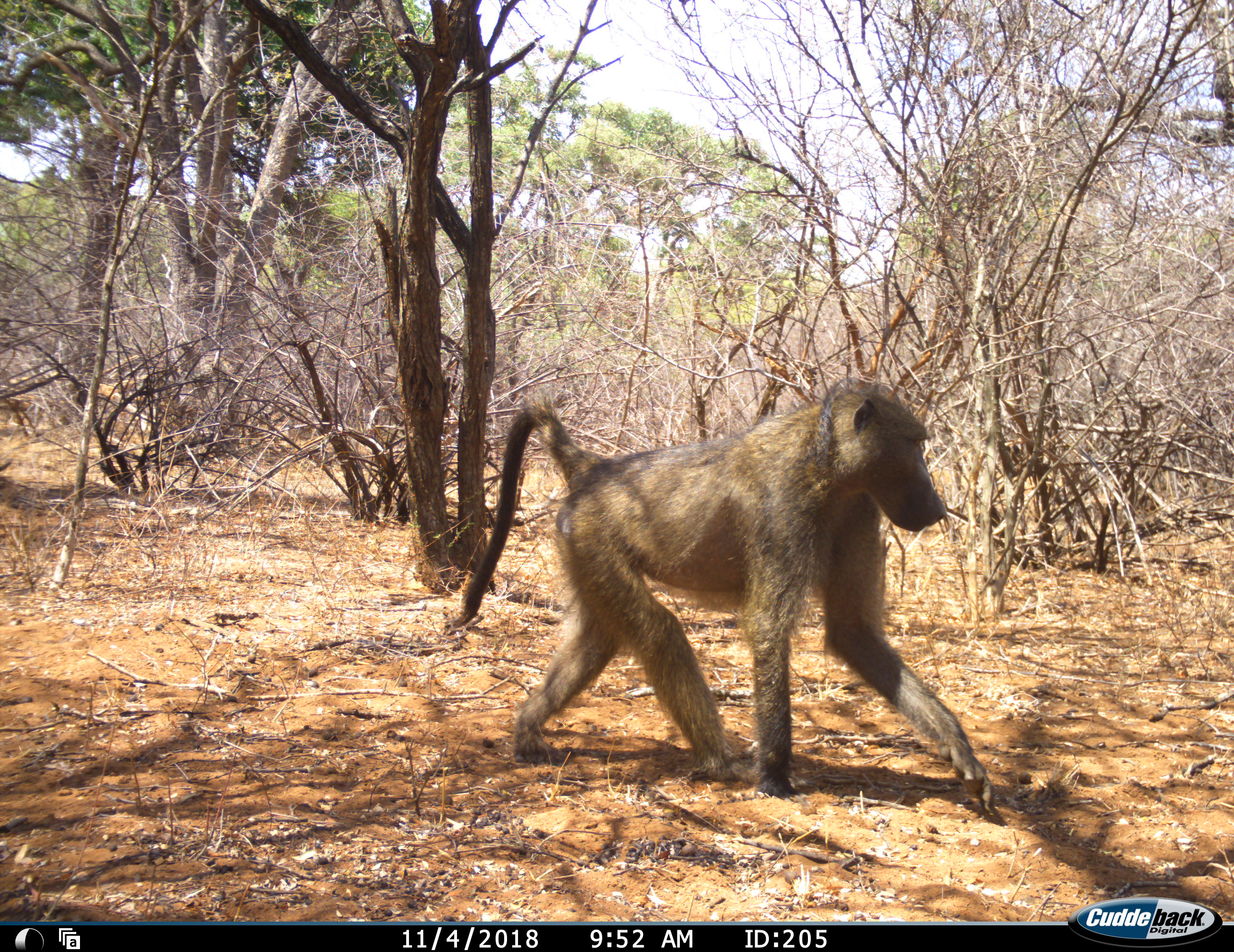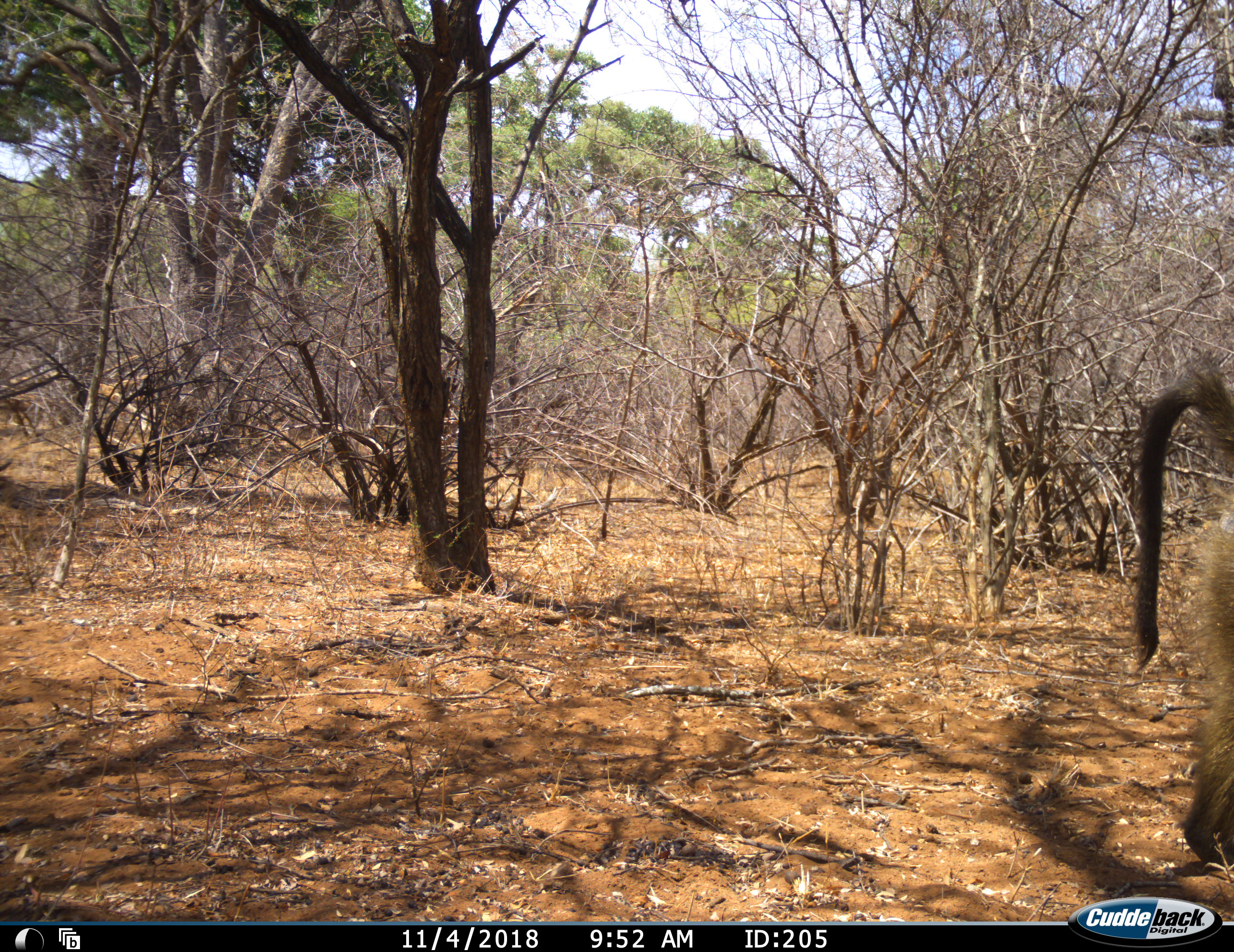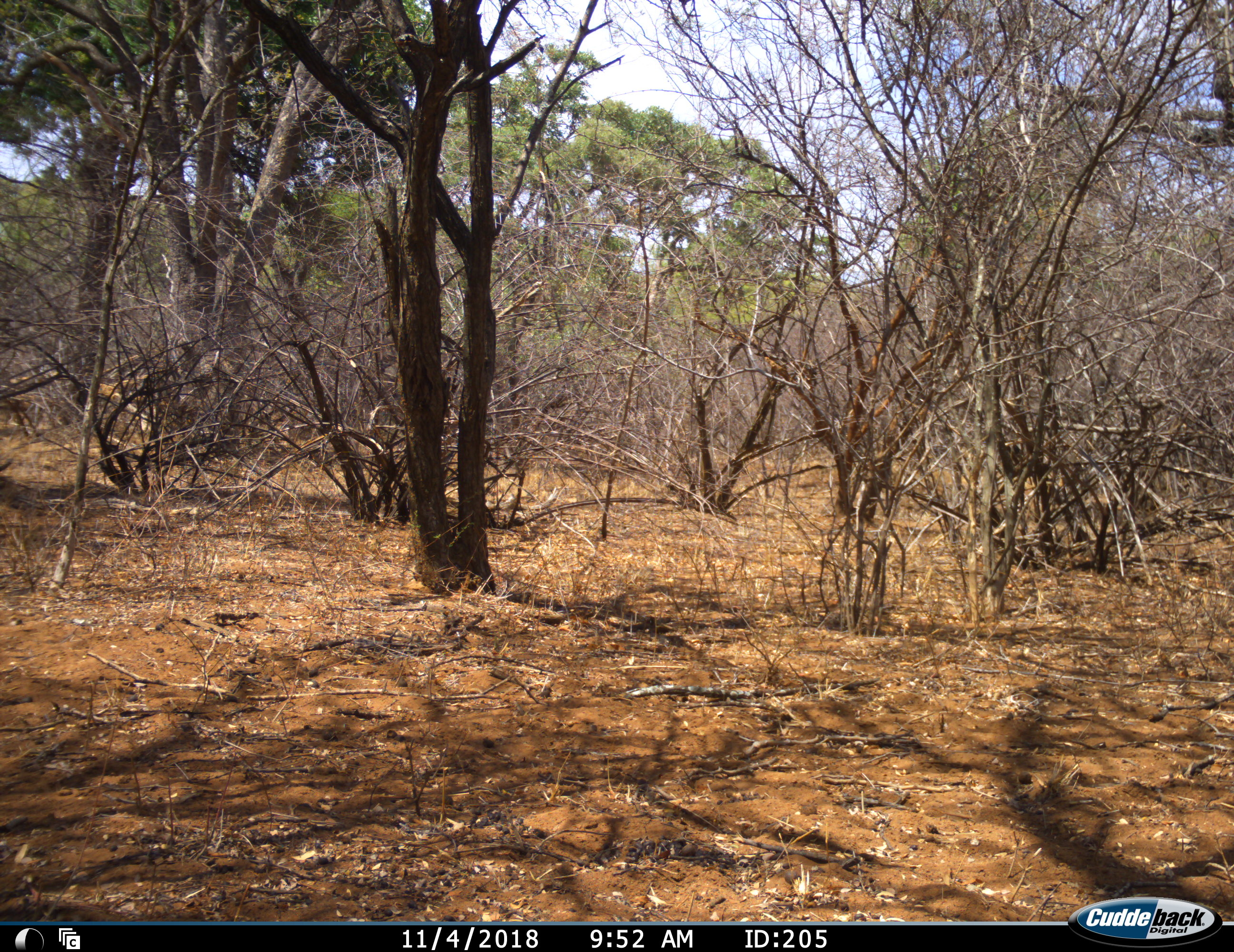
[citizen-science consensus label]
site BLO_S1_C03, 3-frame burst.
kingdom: Animalia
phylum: Chordata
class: Mammalia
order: Primates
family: Cercopithecidae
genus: Papio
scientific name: Papio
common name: baboon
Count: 1.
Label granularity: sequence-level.